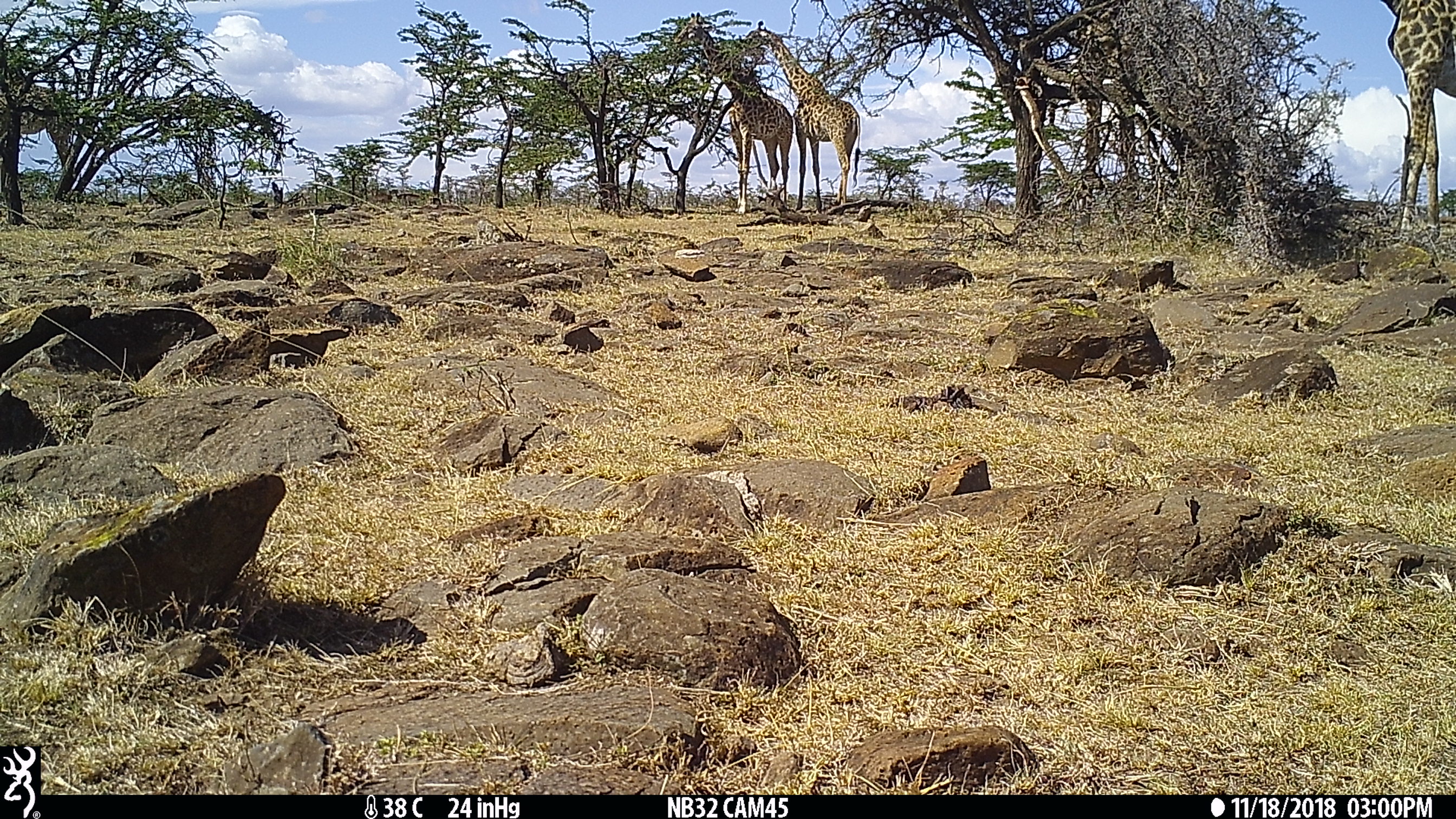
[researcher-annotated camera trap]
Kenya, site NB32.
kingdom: Animalia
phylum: Chordata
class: Mammalia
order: Artiodactyla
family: Giraffidae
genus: Giraffa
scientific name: Giraffa camelopardalis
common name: northern giraffe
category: giraffe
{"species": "giraffe (northern giraffe) (Giraffa camelopardalis)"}